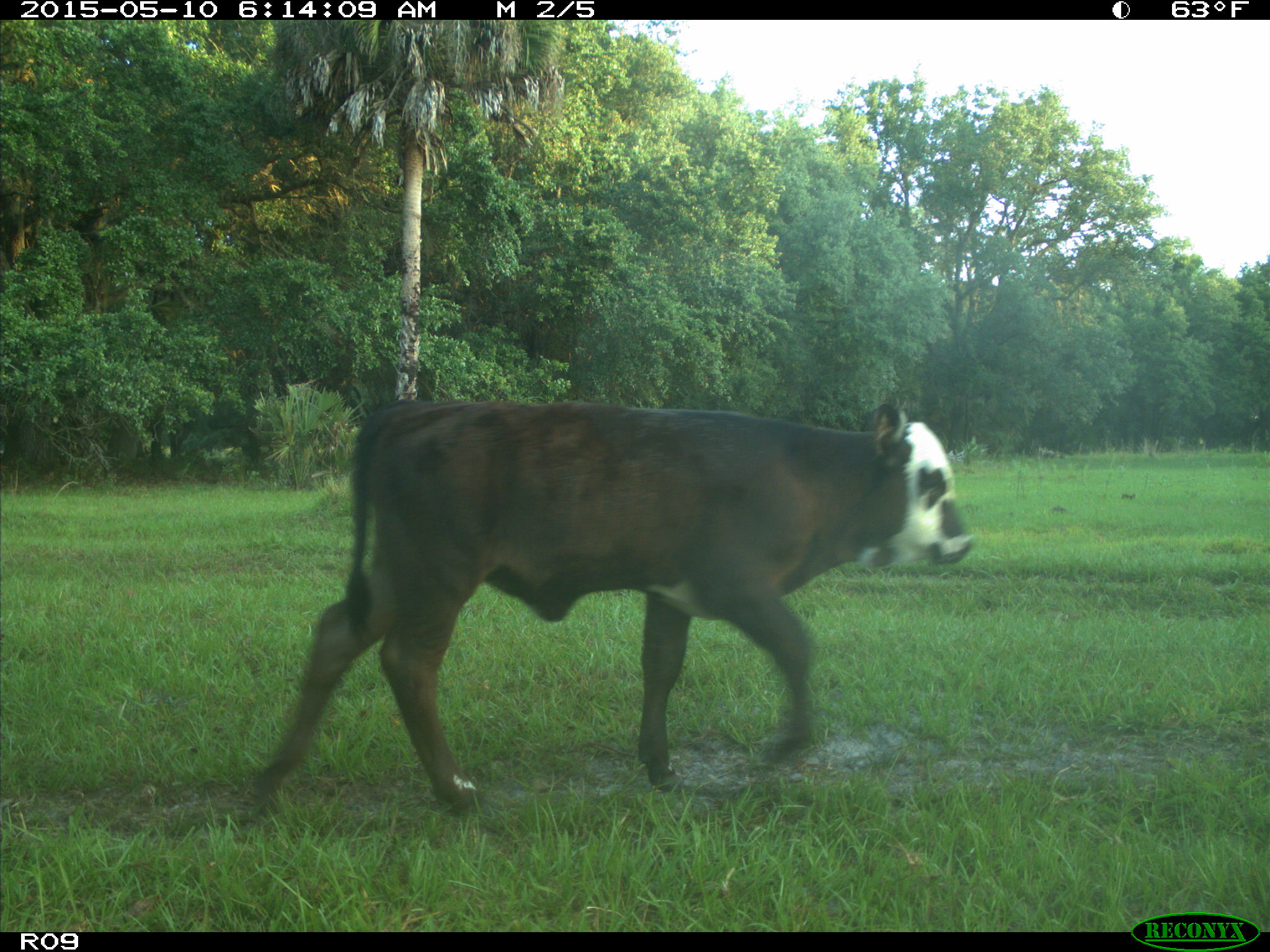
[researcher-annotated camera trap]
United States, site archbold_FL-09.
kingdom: Animalia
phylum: Chordata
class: Mammalia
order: Artiodactyla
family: Bovidae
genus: Bos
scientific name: Bos taurus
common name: domestic cow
Bos taurus (domestic cow).